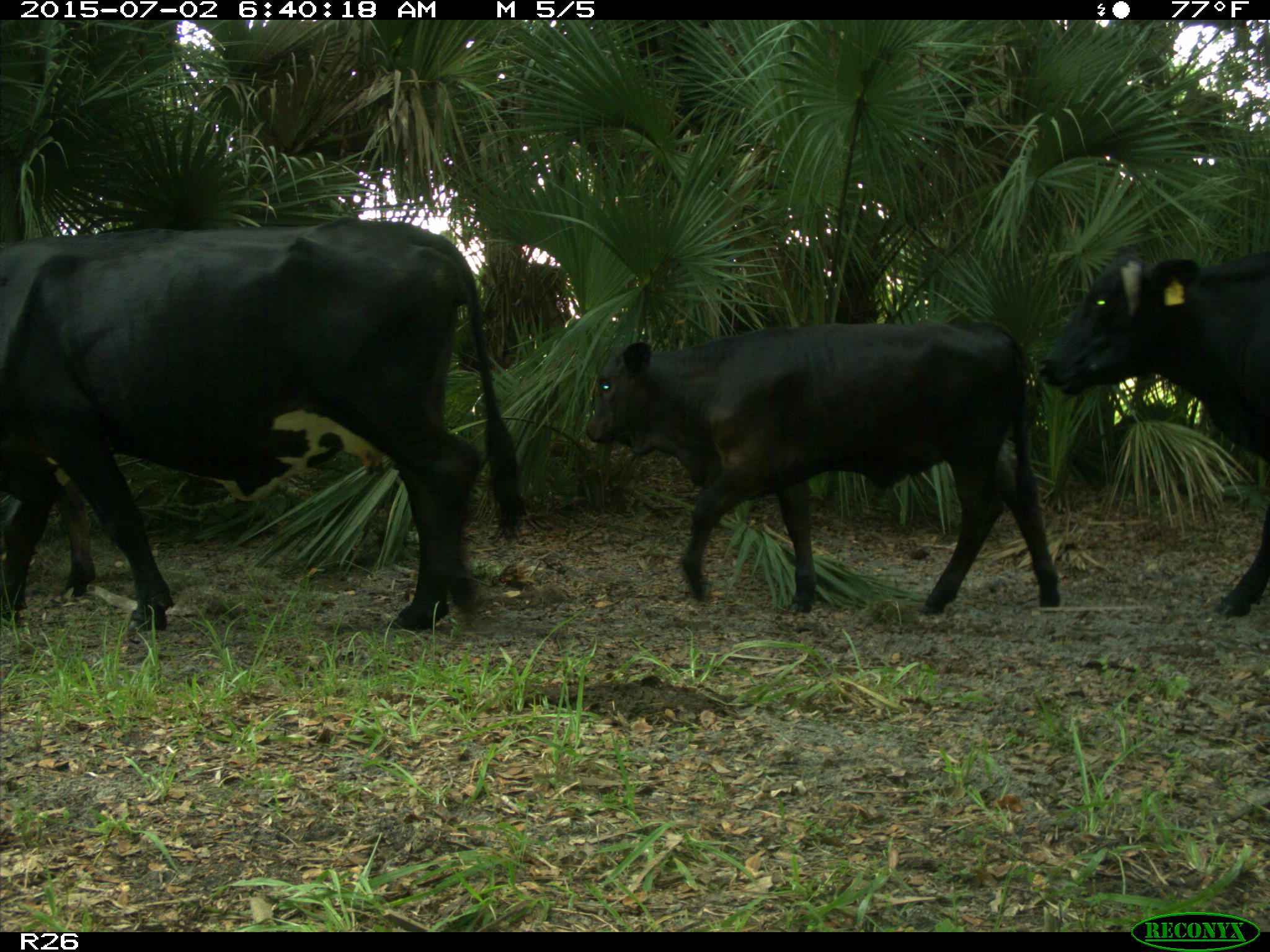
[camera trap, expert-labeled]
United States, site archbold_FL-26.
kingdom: Animalia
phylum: Chordata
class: Mammalia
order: Artiodactyla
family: Suidae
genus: Sus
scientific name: Sus scrofa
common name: wild boar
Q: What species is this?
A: Sus scrofa (wild boar).